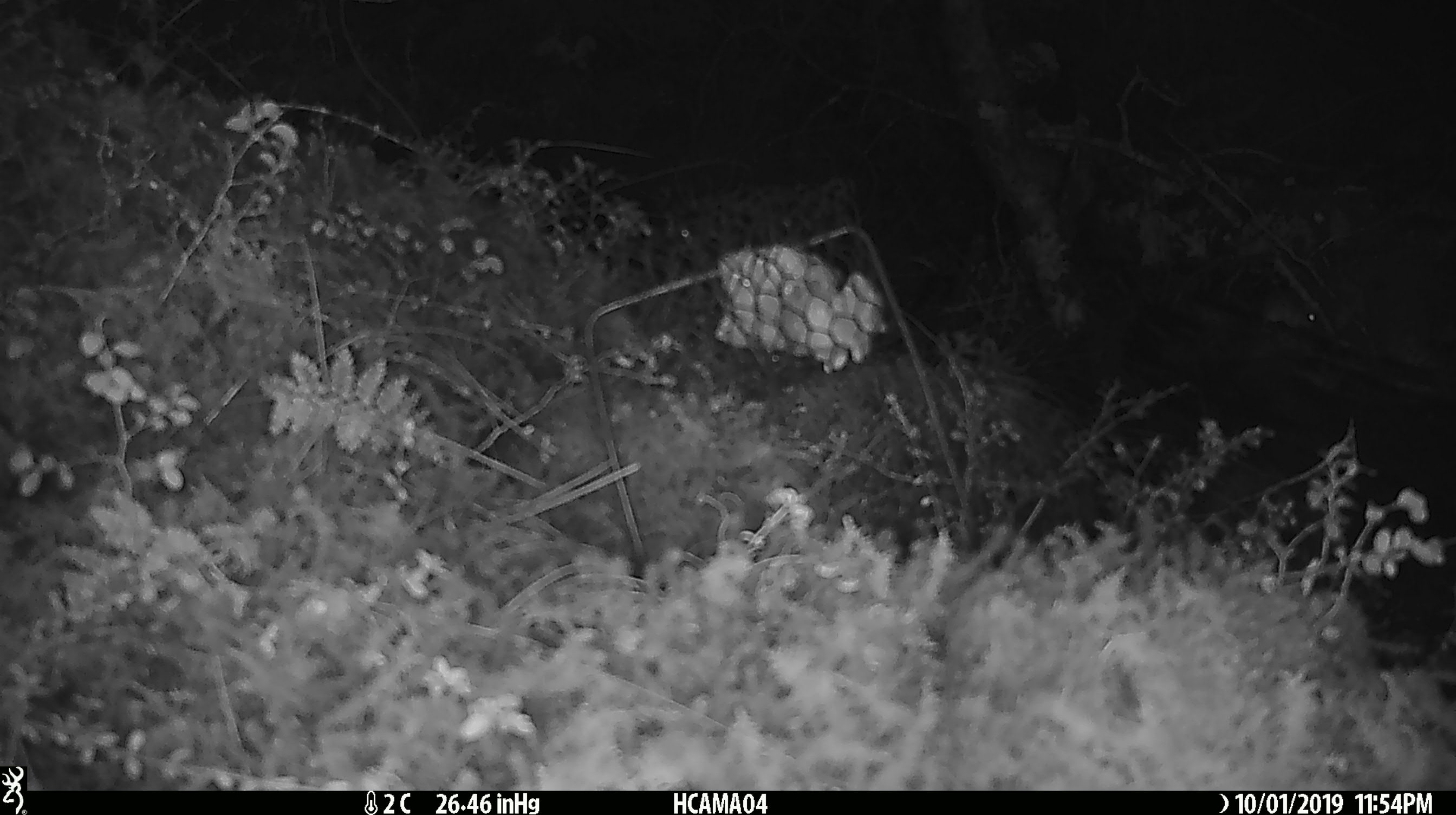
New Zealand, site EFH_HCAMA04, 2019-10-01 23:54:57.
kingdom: Animalia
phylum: Chordata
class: Mammalia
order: Rodentia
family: Muridae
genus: Mus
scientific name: Mus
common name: mouse